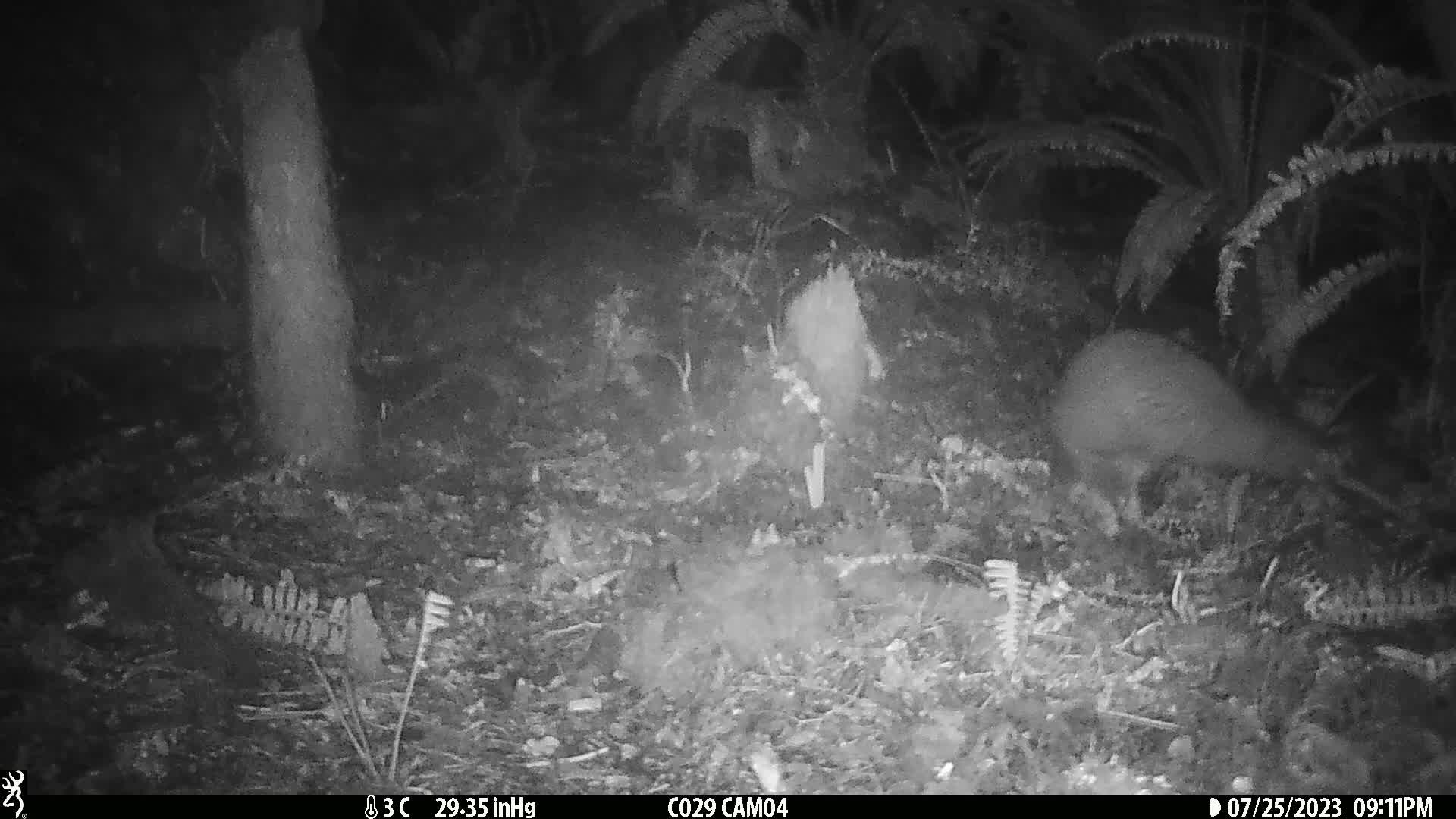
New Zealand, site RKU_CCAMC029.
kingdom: Animalia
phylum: Chordata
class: Aves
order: Apterygiformes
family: Apterygidae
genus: Apteryx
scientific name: Apteryx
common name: kiwi